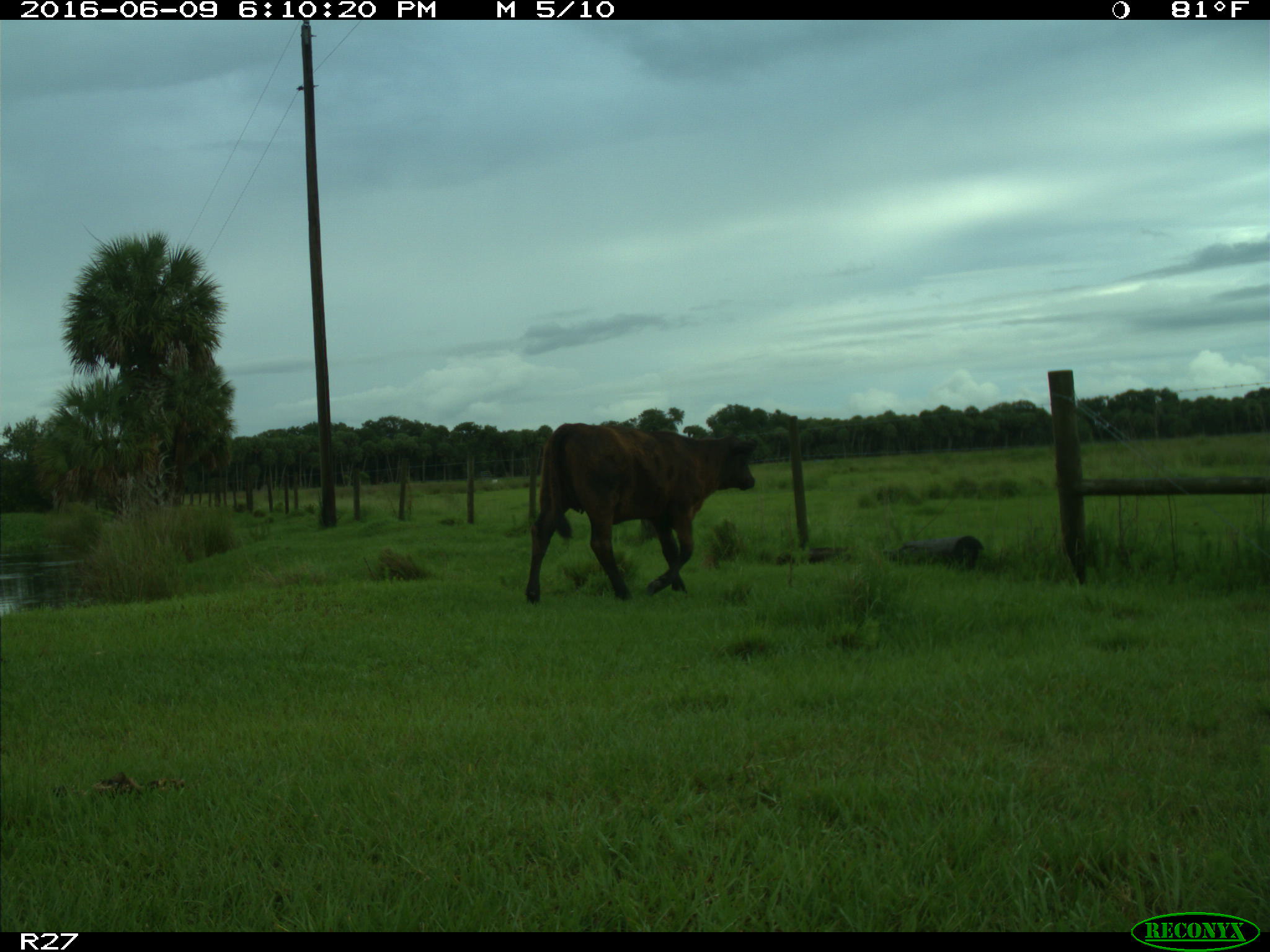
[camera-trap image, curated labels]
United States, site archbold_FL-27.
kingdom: Animalia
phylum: Chordata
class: Mammalia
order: Artiodactyla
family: Bovidae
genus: Bos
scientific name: Bos taurus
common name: domestic cow